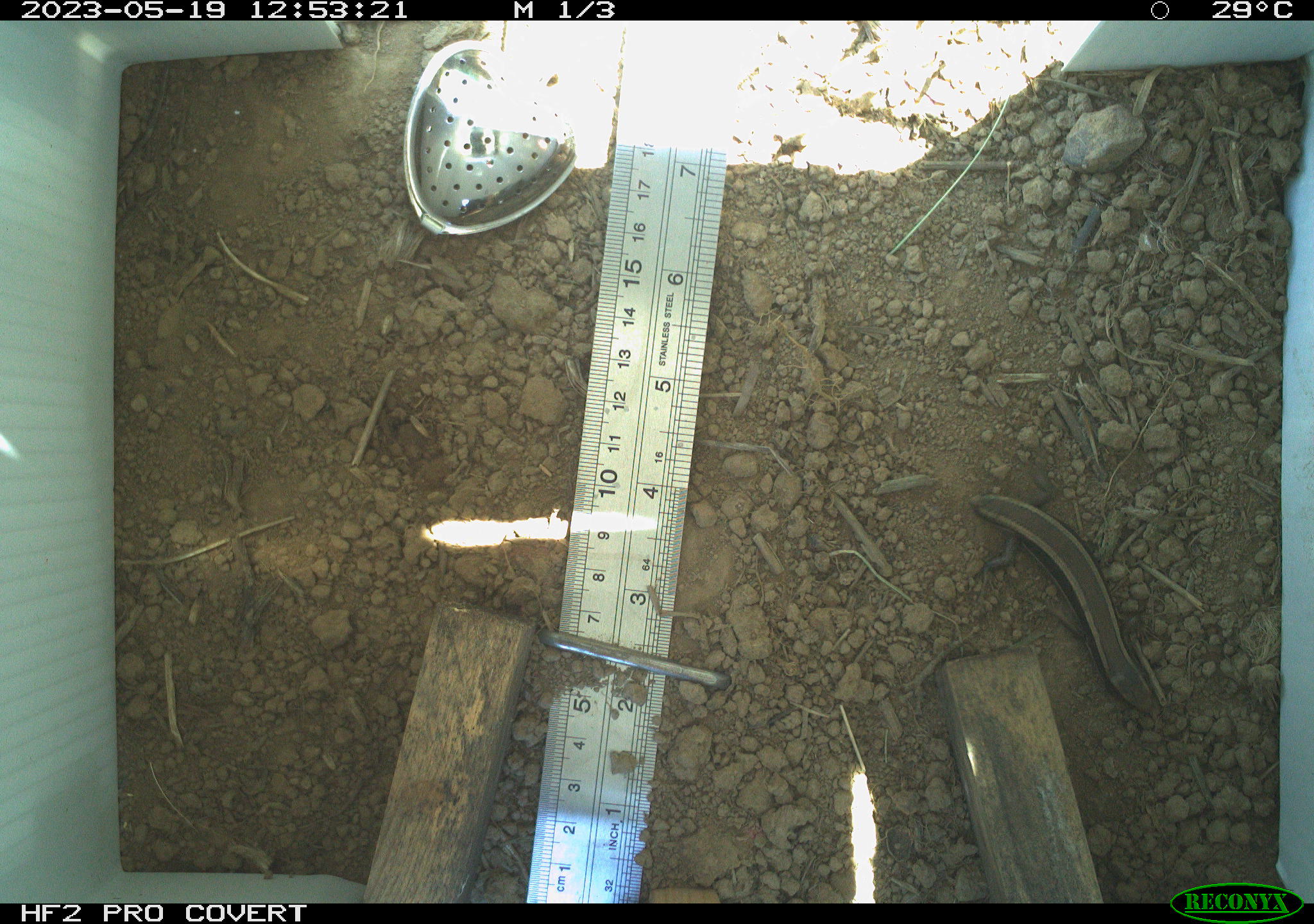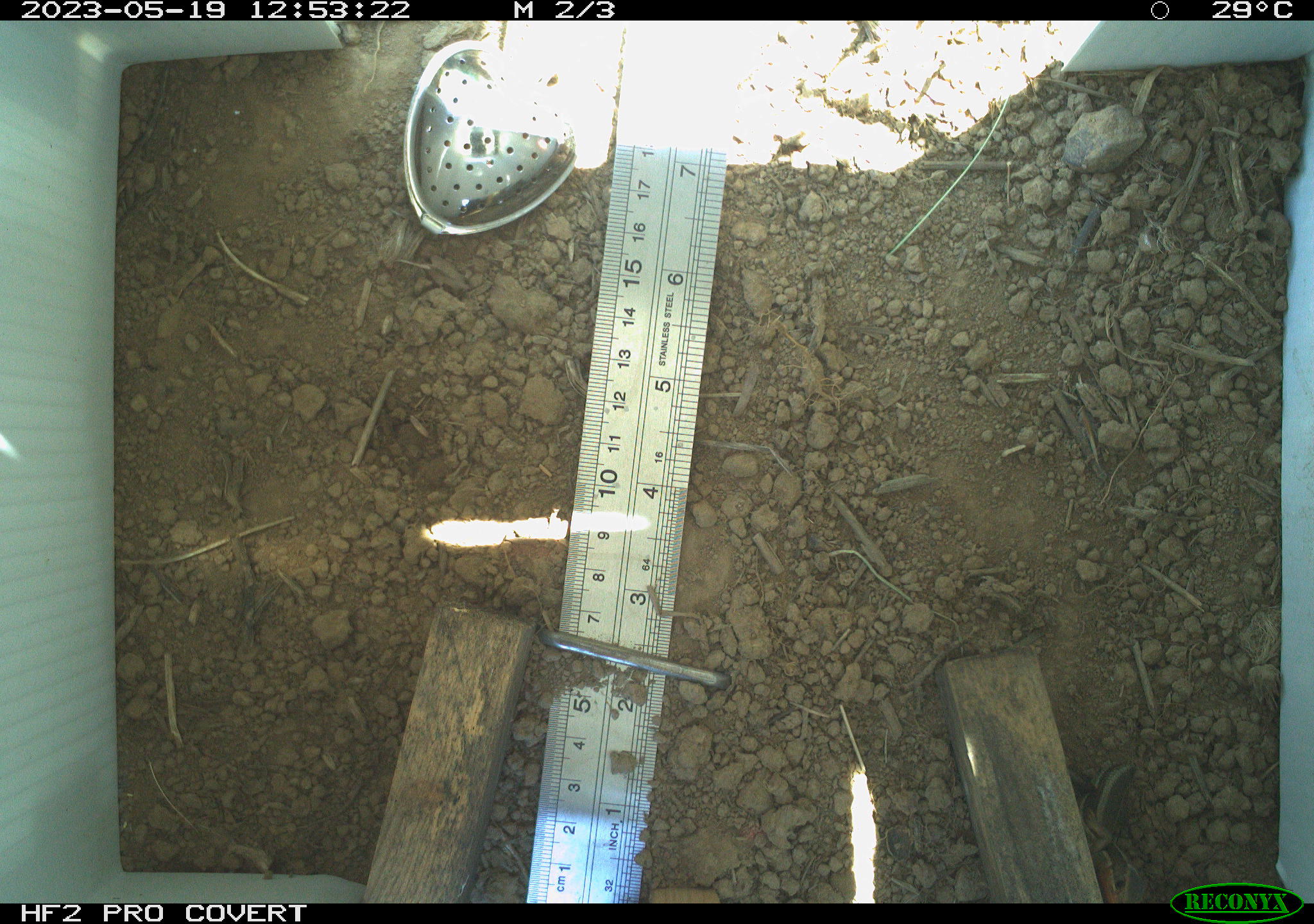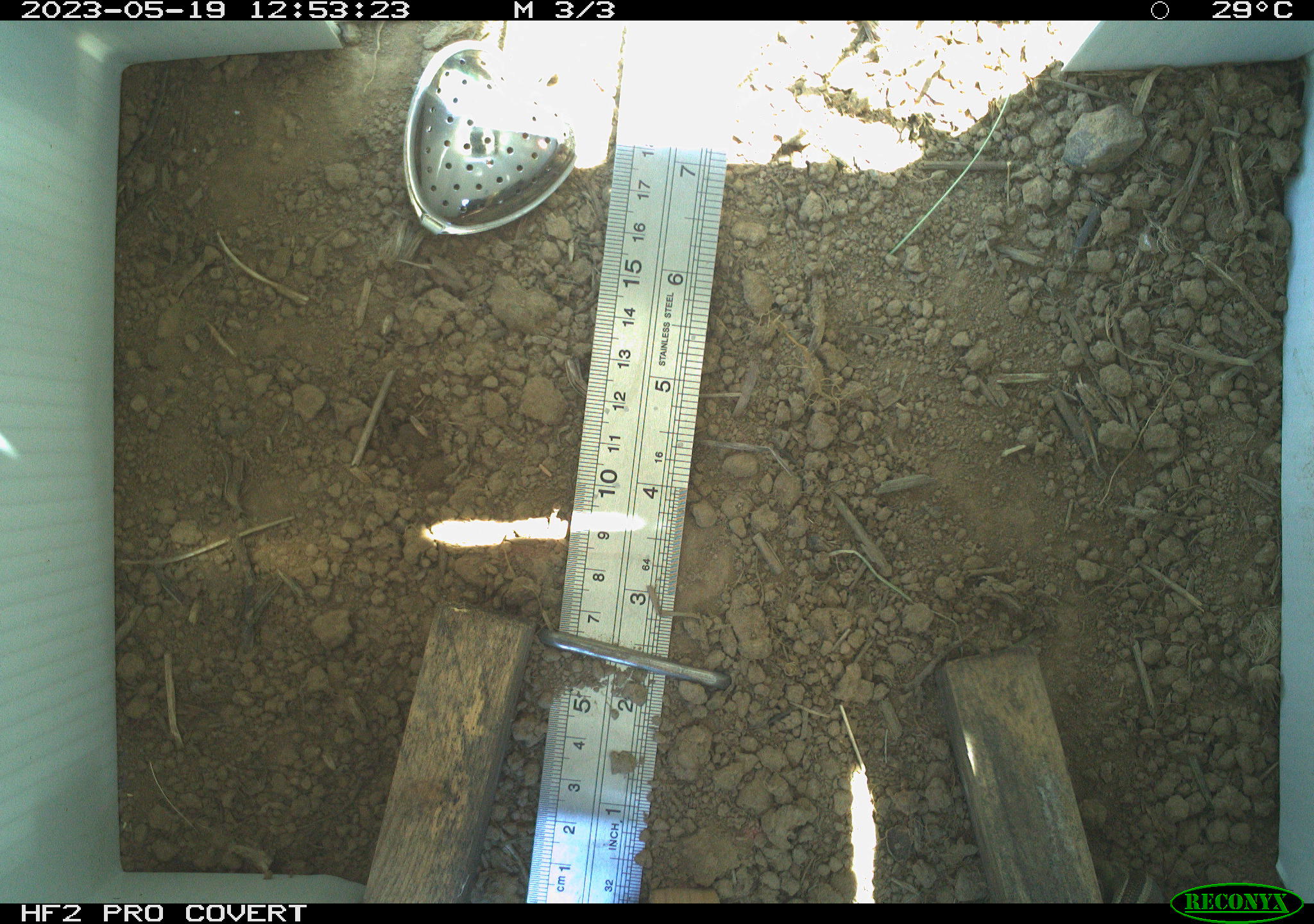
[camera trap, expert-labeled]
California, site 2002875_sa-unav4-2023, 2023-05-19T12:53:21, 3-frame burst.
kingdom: Animalia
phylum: Chordata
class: Reptilia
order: Squamata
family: Scincidae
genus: Plestiodon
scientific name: Plestiodon skiltonianus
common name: western skink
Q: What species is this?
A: Western skink (Plestiodon skiltonianus).